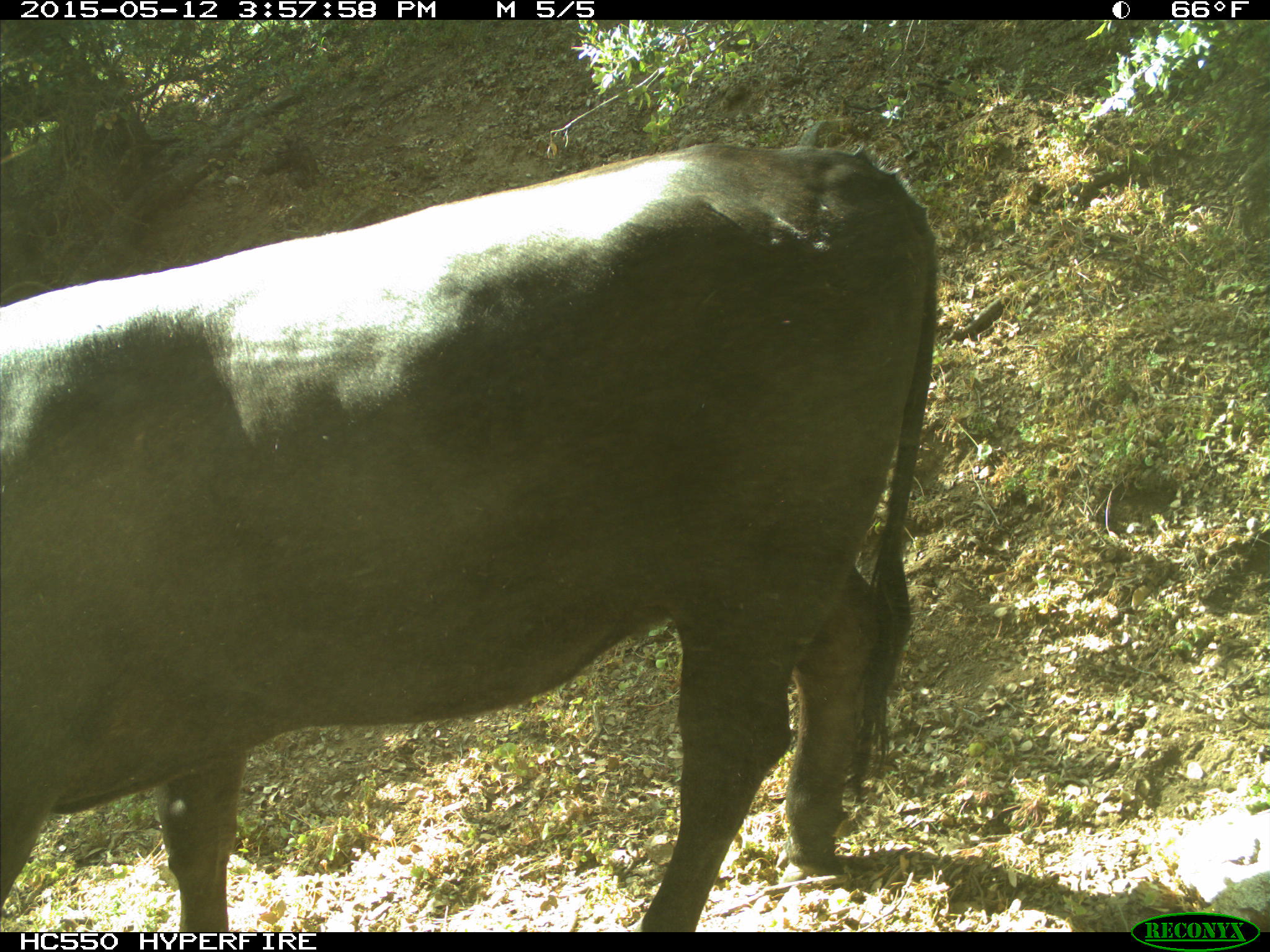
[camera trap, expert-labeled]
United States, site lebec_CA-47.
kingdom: Animalia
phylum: Chordata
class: Mammalia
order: Artiodactyla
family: Bovidae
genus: Bos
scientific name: Bos taurus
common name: domestic cow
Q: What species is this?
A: Bos taurus (domestic cow).